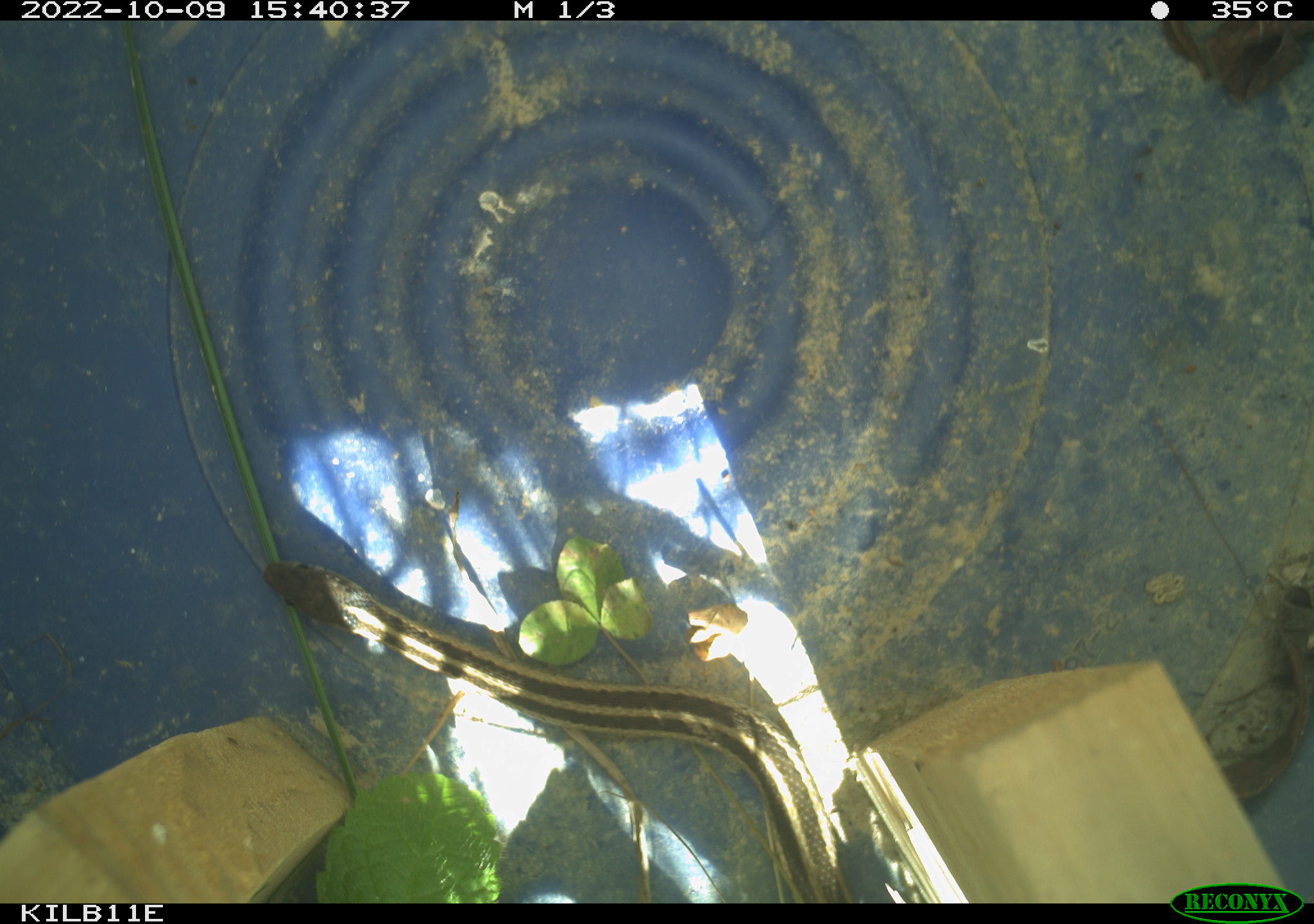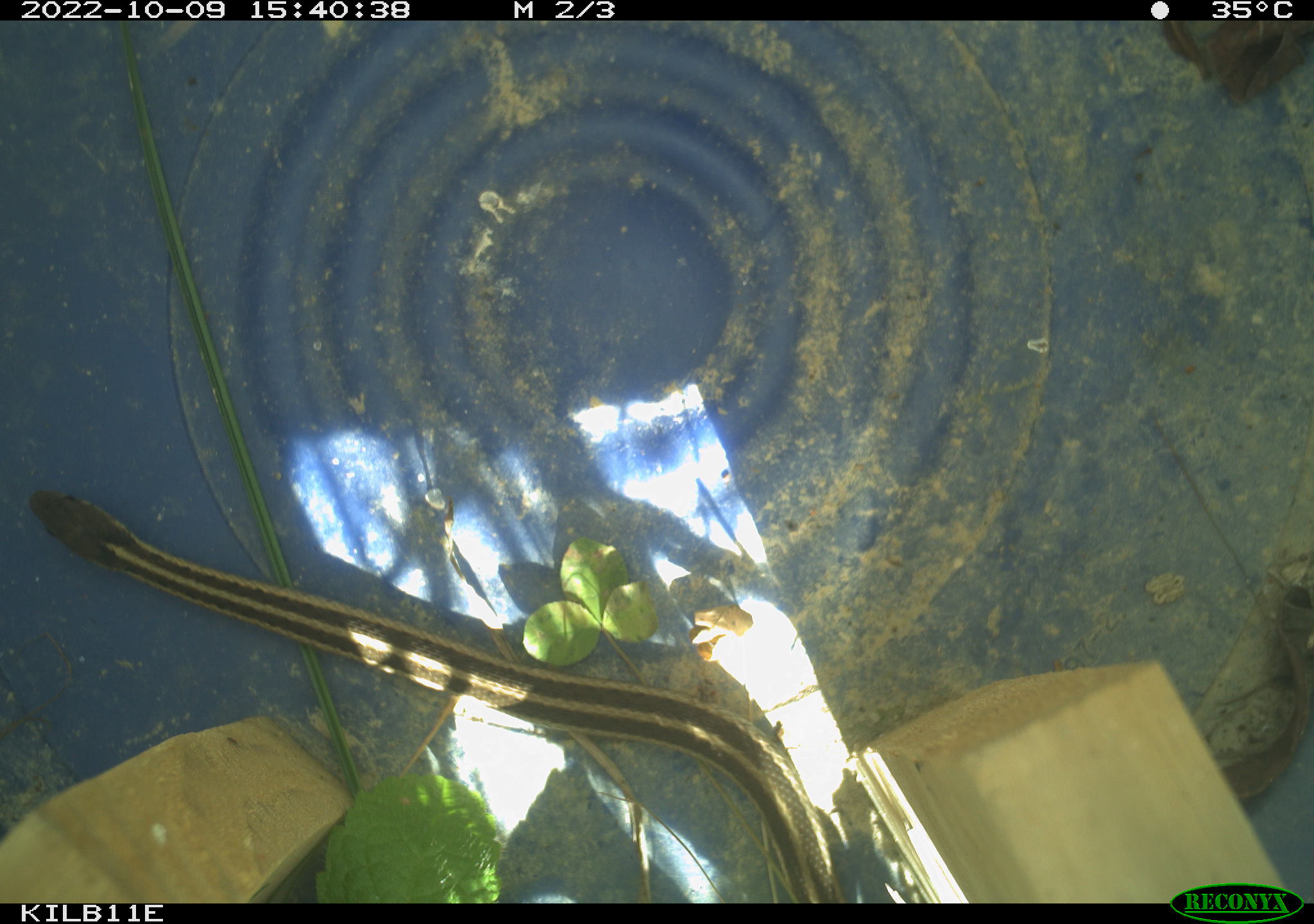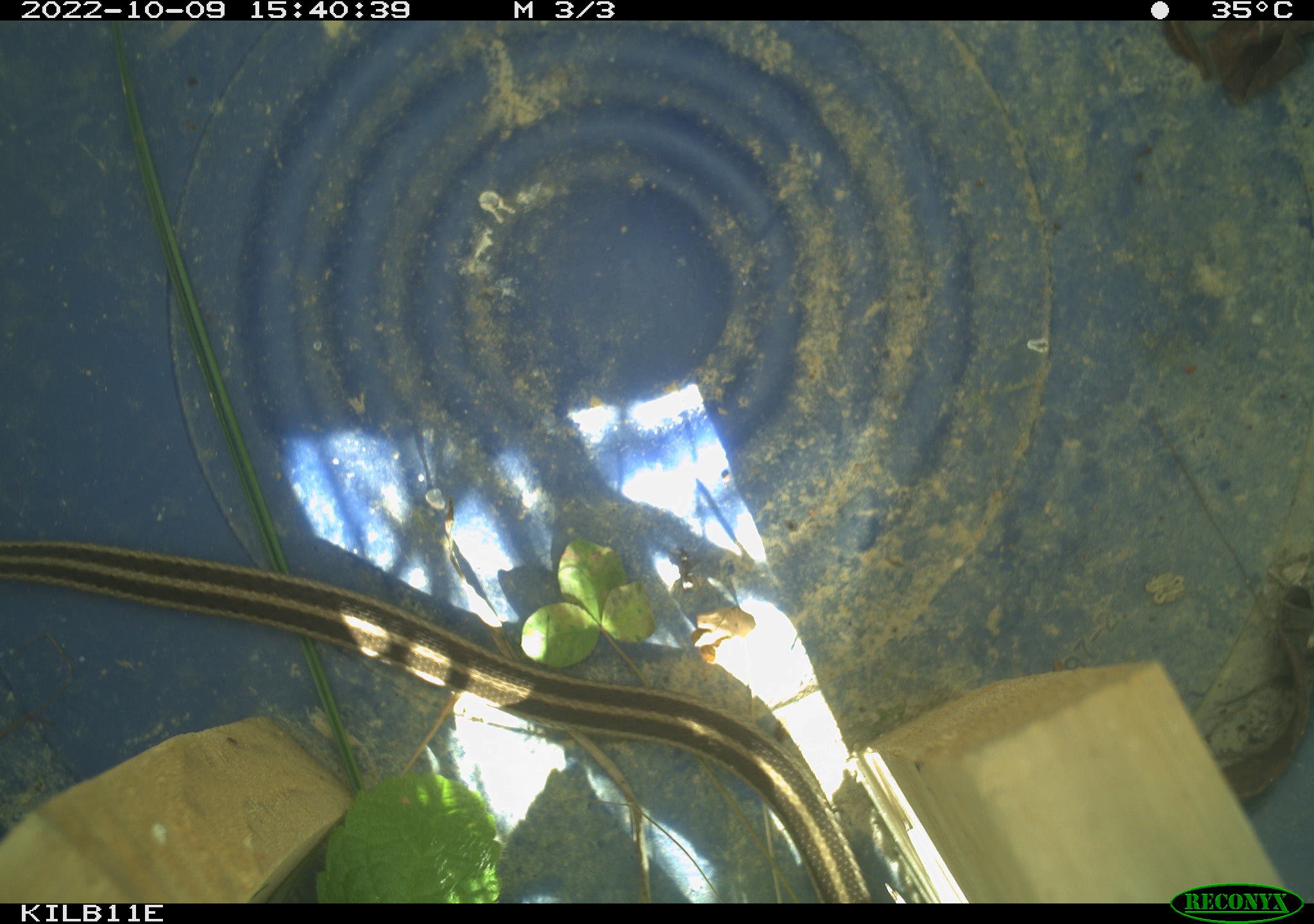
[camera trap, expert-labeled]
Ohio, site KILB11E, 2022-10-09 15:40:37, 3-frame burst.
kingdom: Animalia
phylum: Chordata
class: Reptilia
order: Squamata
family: Colubridae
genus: Thamnophis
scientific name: Thamnophis sirtalis sirtalis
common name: eastern gartersnake